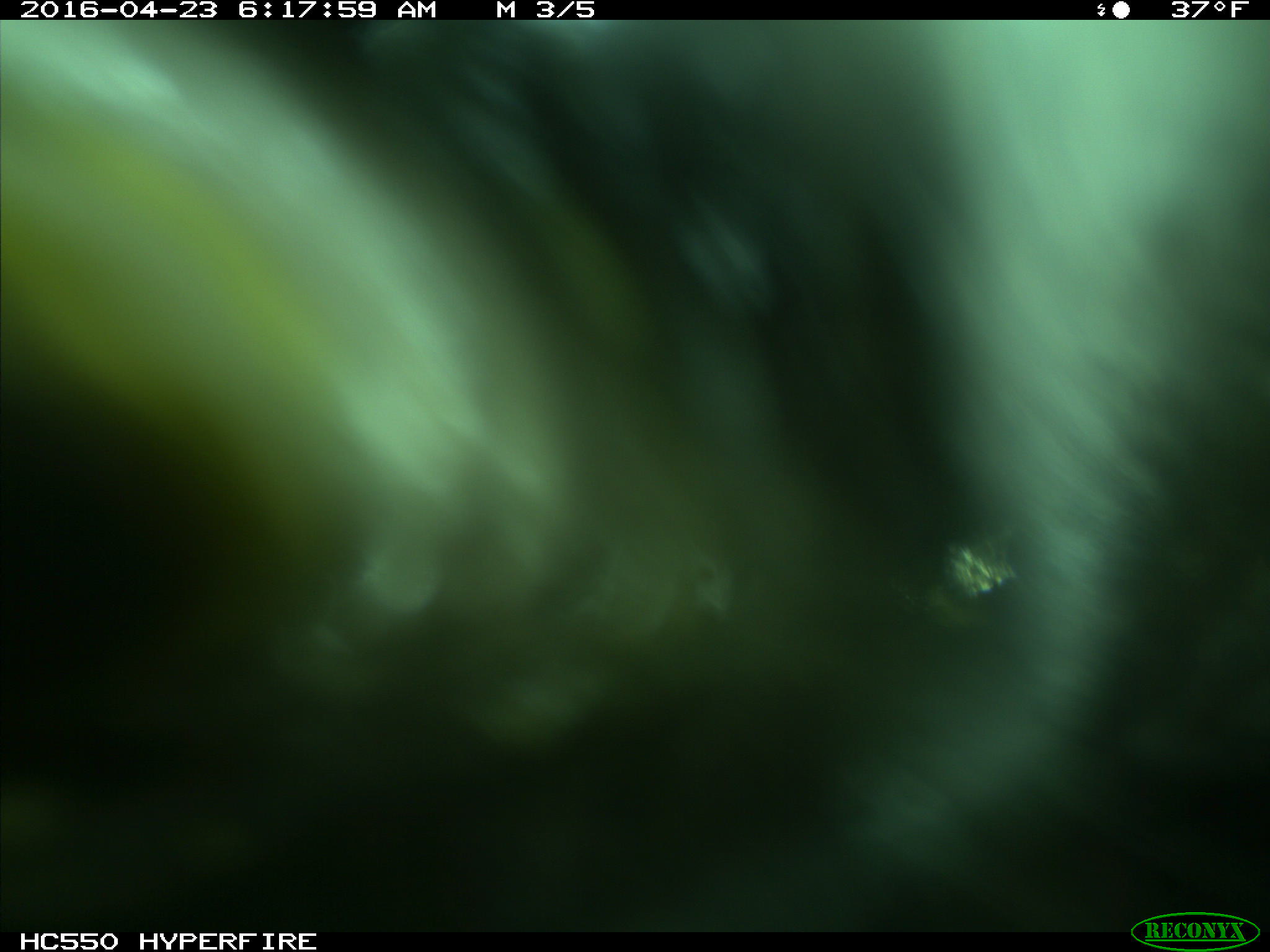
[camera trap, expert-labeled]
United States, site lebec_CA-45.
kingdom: Animalia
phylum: Chordata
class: Mammalia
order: Artiodactyla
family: Bovidae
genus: Bos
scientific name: Bos taurus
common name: domestic cow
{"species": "Bos taurus (domestic cow)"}